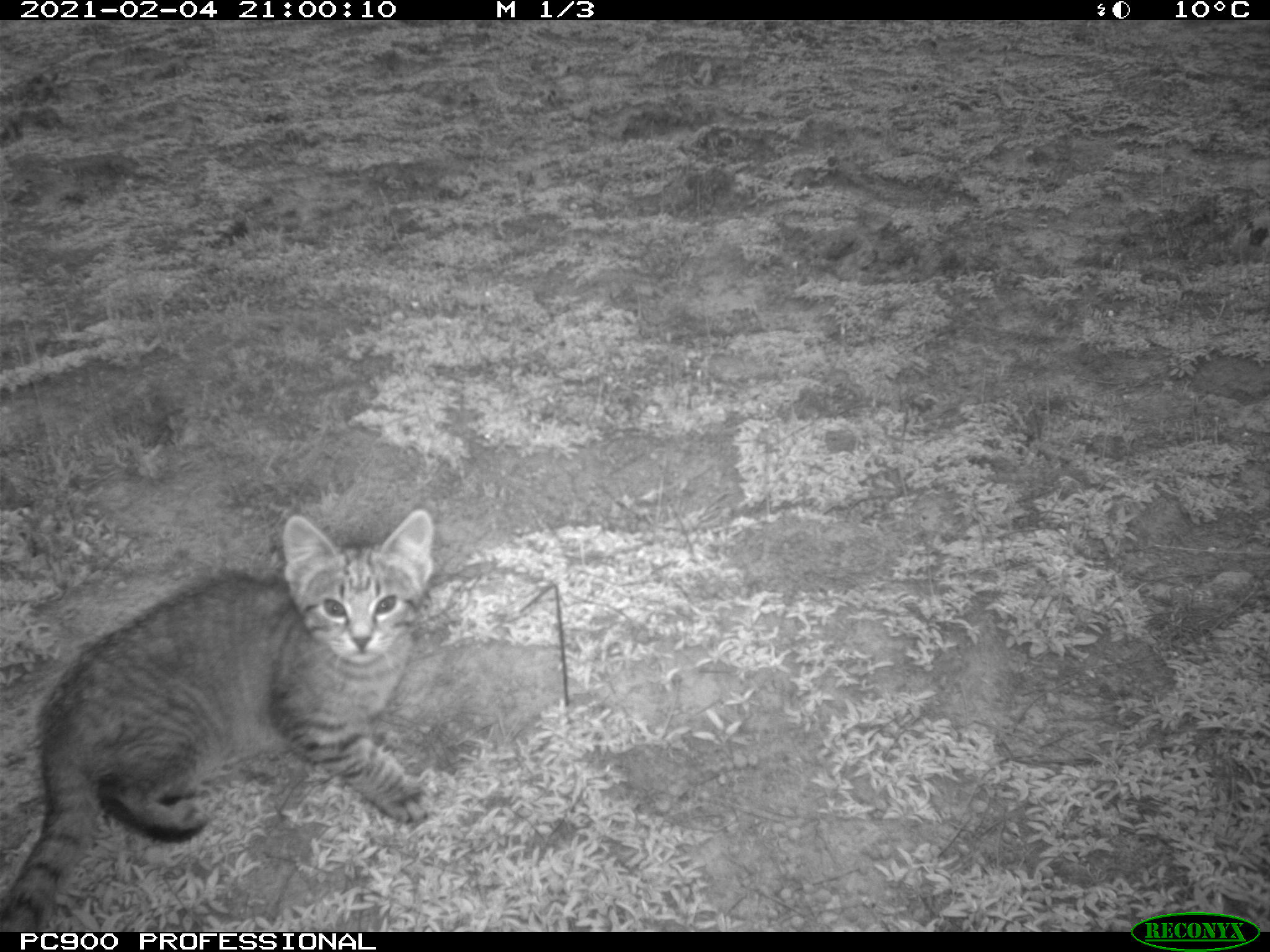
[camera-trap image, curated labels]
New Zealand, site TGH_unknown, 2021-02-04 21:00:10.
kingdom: Animalia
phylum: Chordata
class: Mammalia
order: Carnivora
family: Felidae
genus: Felis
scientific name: Felis catus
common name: domestic cat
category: cat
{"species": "cat (domestic cat) (Felis catus)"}